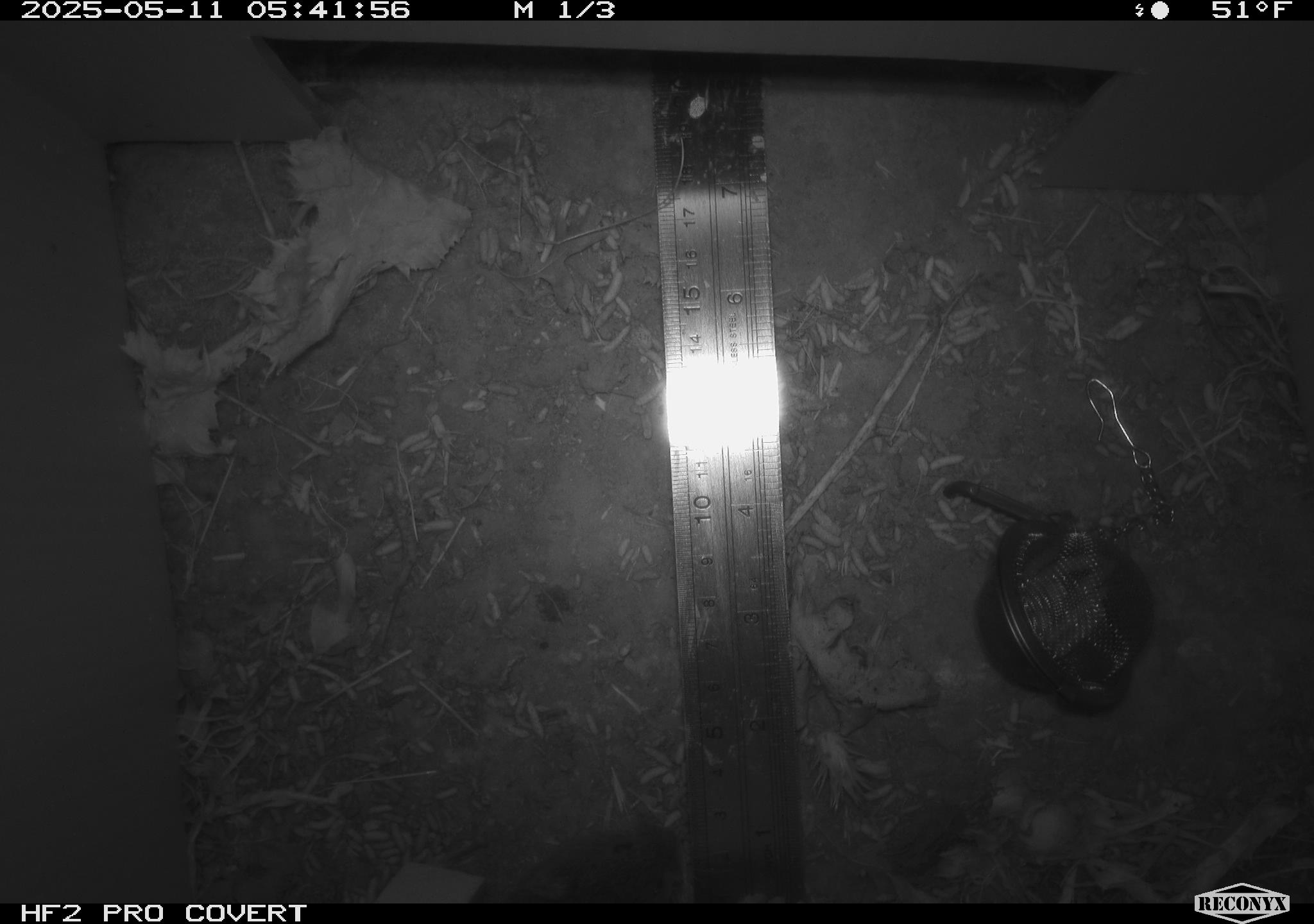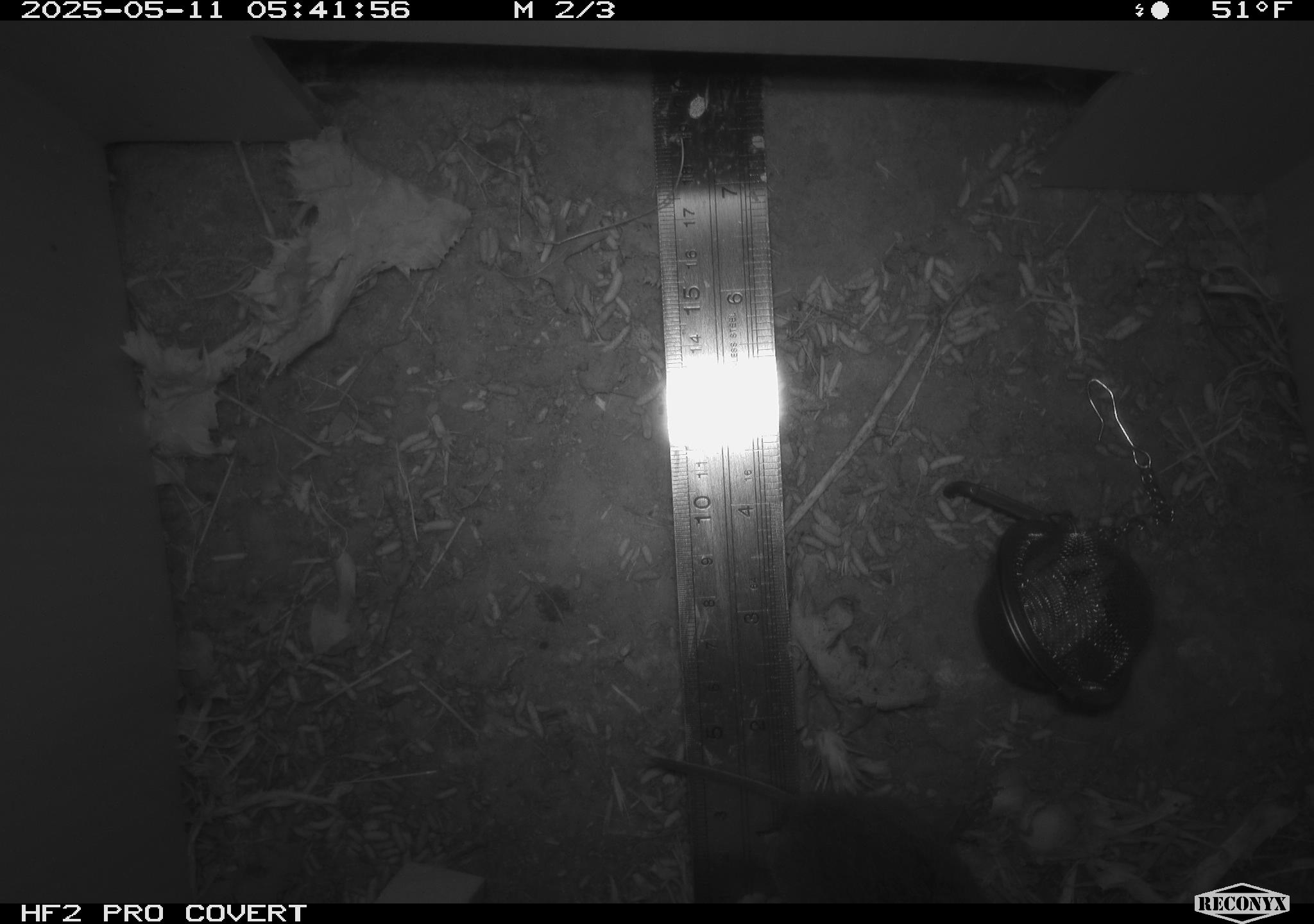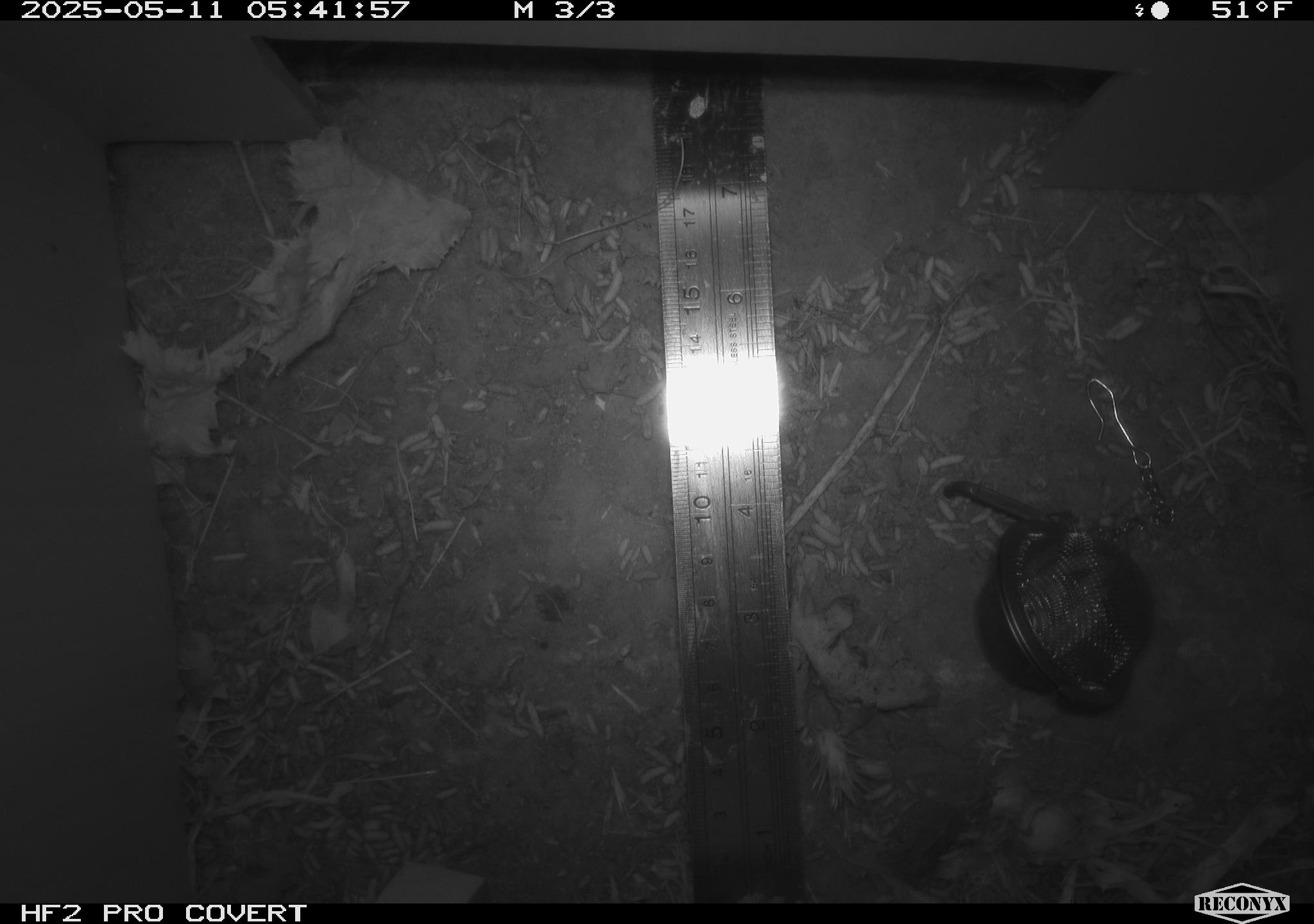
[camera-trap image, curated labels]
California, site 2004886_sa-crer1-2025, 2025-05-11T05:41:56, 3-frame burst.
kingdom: Animalia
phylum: Chordata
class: Mammalia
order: Rodentia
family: Cricetidae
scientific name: Arvicolinae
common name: voles, lemmings, and muskrats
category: arvicolinae subfamily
Arvicolinae subfamily (voles, lemmings, and muskrats) (Arvicolinae).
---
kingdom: Animalia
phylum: Chordata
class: Mammalia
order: Rodentia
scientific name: Rodentia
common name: rodent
Rodent (Rodentia).